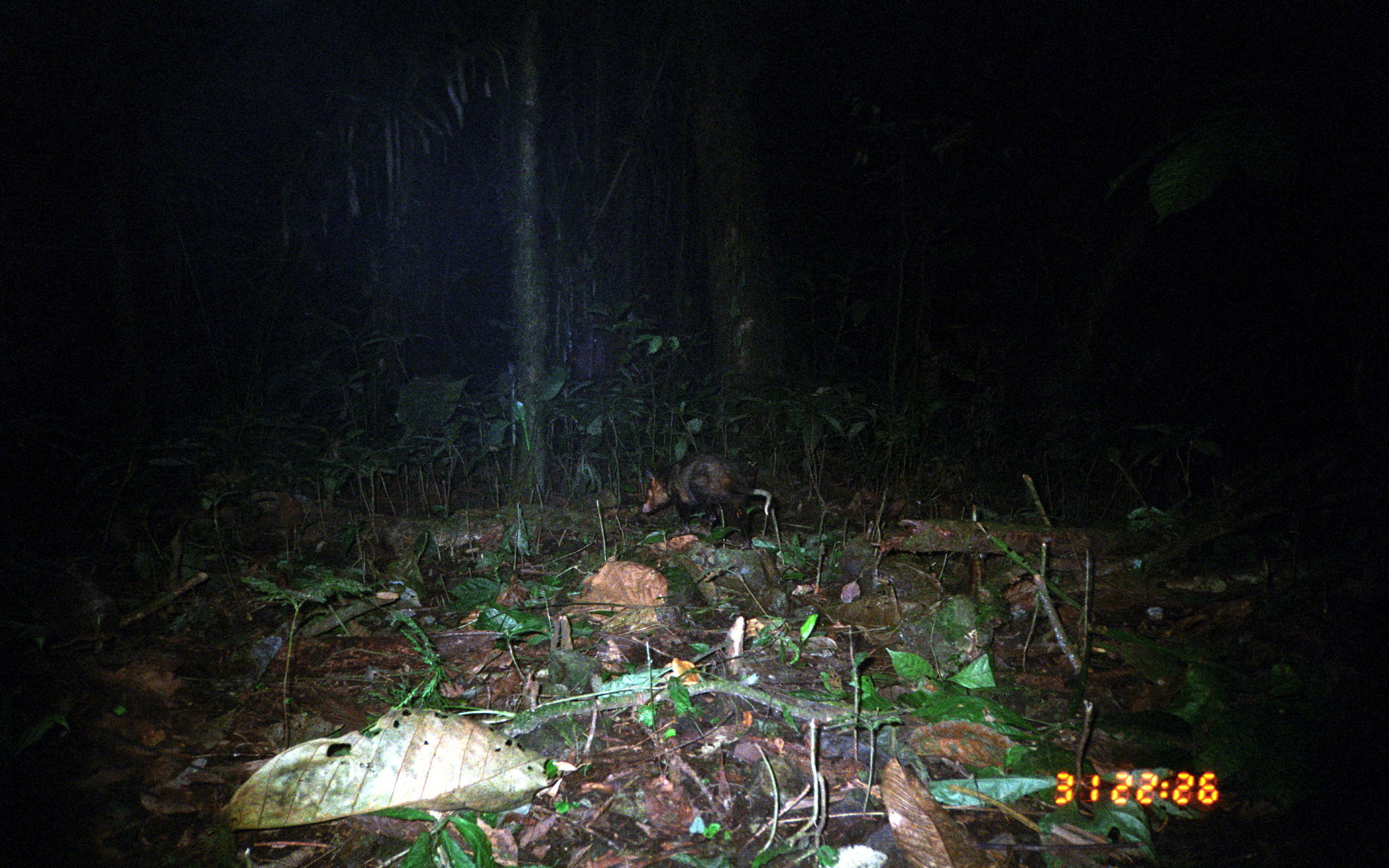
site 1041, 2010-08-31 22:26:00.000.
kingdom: Animalia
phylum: Chordata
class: Mammalia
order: Didelphimorphia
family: Didelphidae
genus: Didelphis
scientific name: Didelphis marsupialis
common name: southern opossum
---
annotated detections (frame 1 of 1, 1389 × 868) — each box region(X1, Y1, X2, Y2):
didelphis marsupialis: region(639, 453, 771, 550)